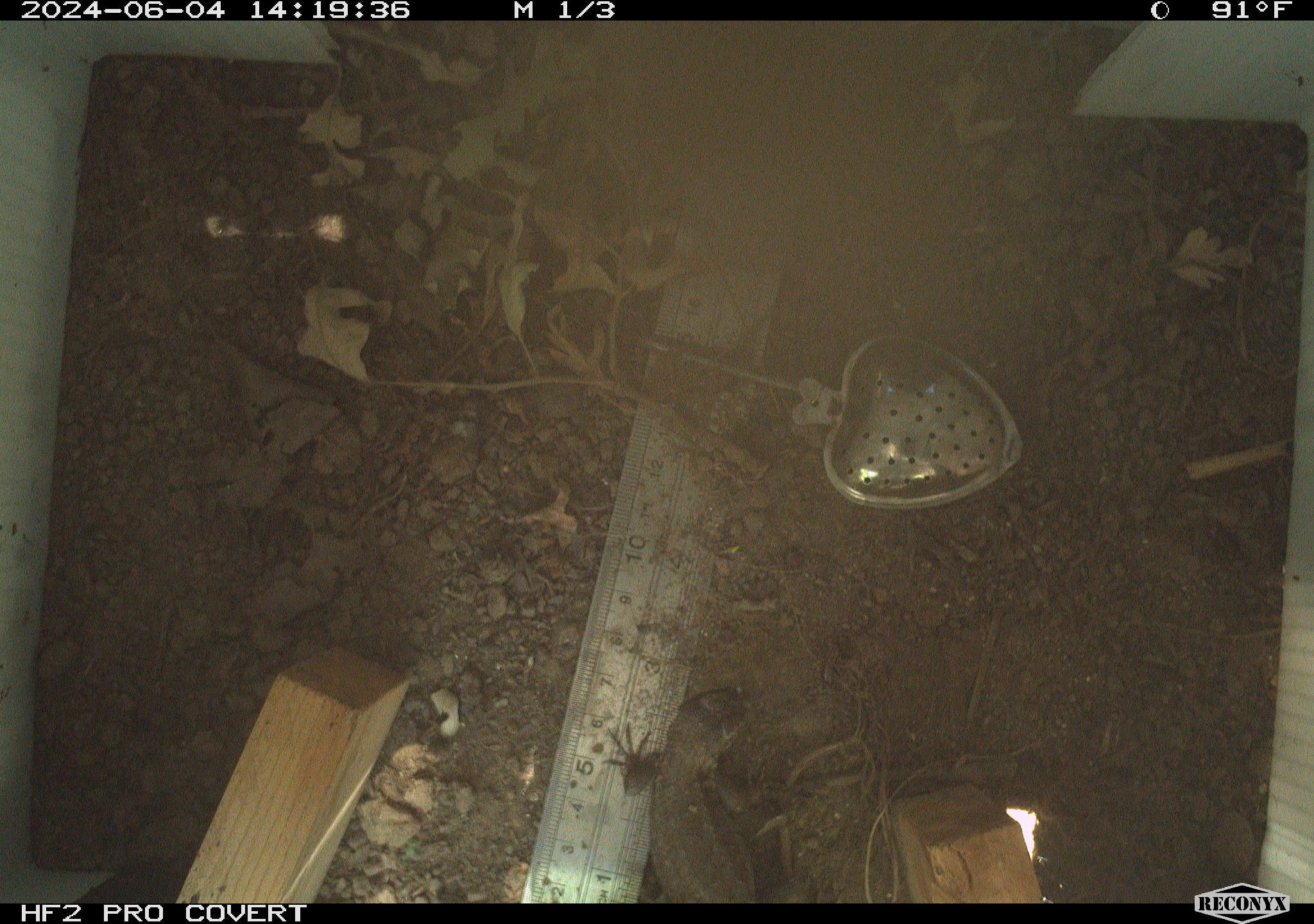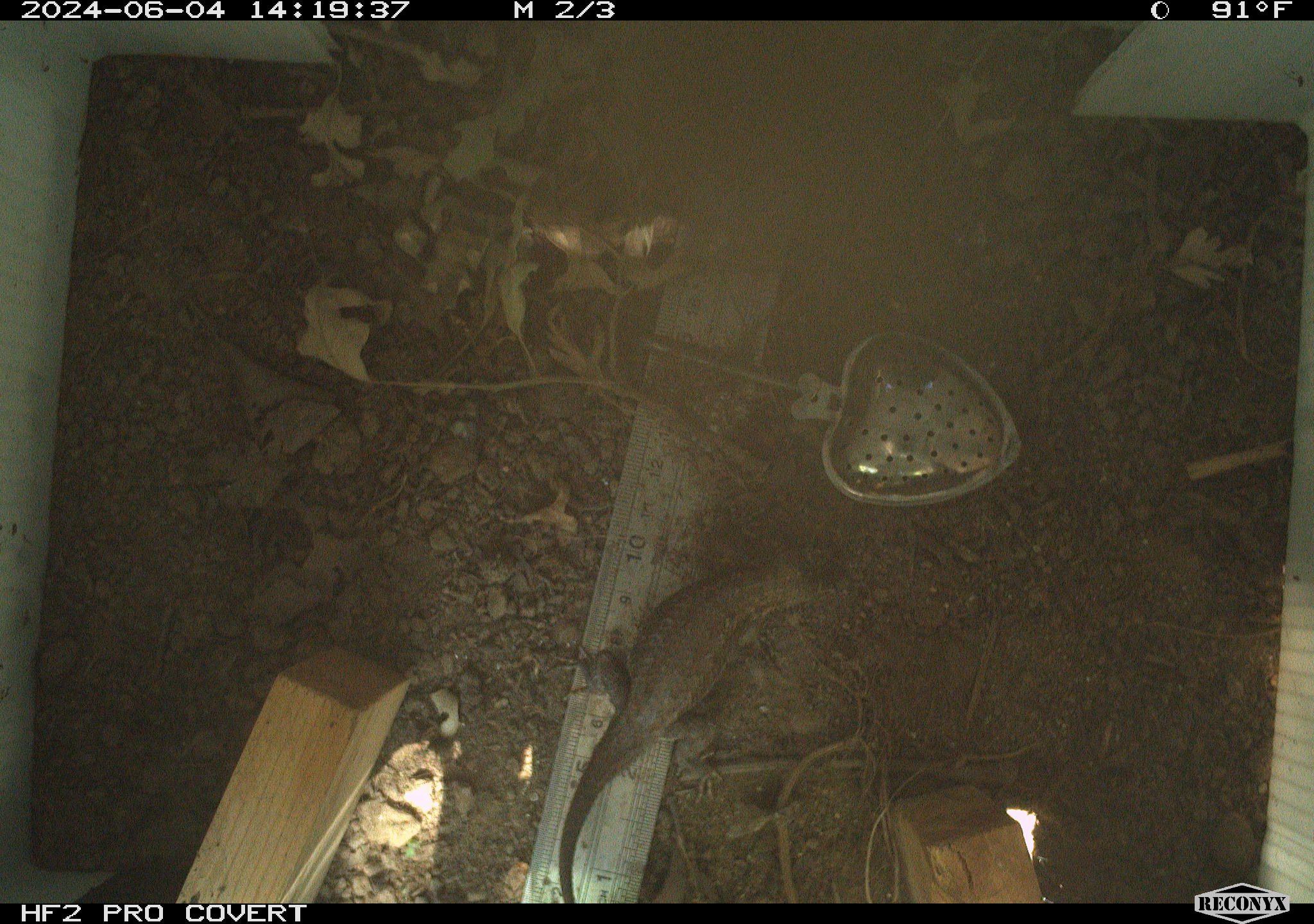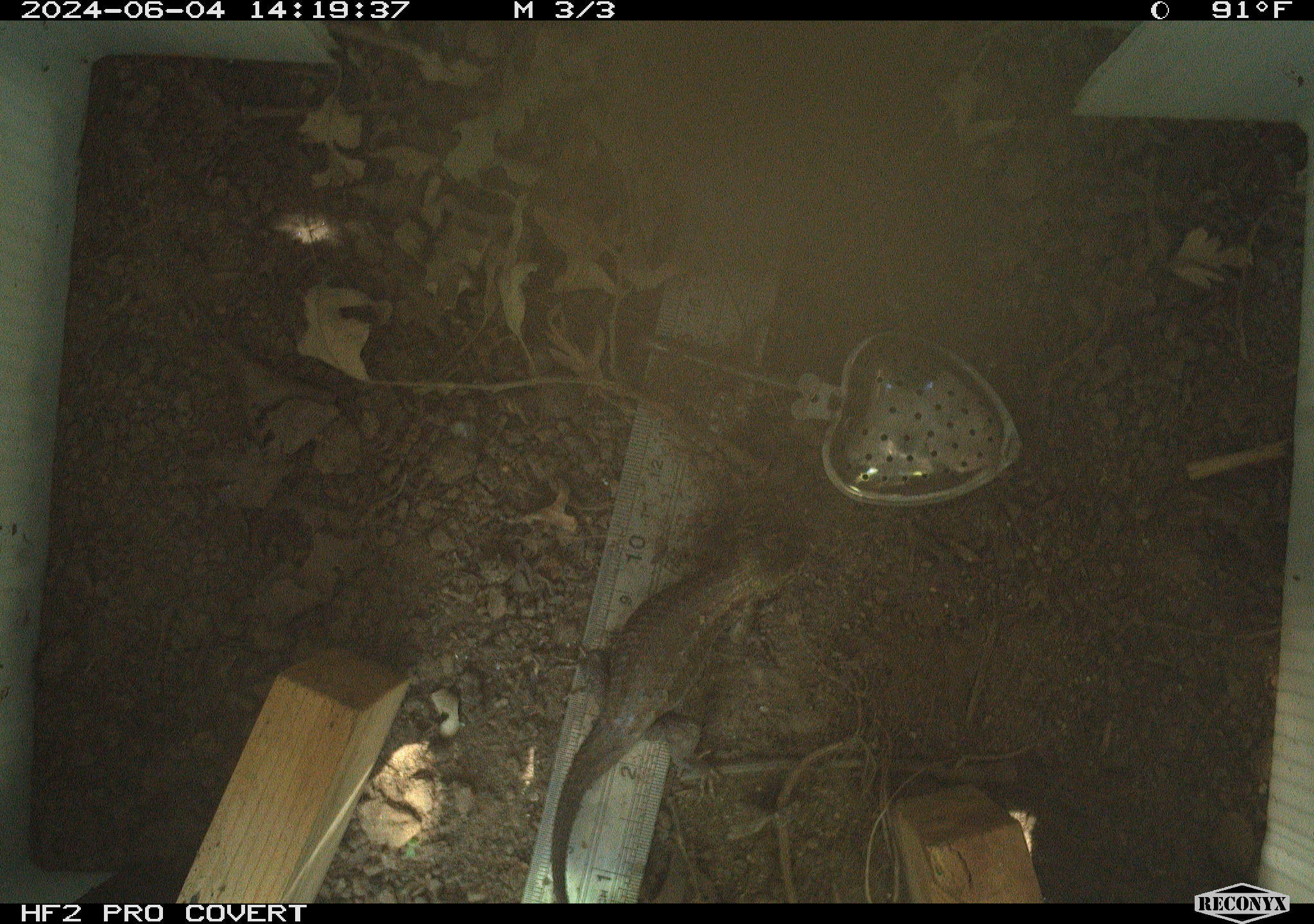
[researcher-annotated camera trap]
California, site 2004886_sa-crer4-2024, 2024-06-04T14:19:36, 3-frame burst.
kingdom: Animalia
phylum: Chordata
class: Reptilia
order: Squamata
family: Phrynosomatidae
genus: Sceloporus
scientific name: Sceloporus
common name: spiny lizards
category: sceloporus species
Sceloporus species (spiny lizards) (Sceloporus).